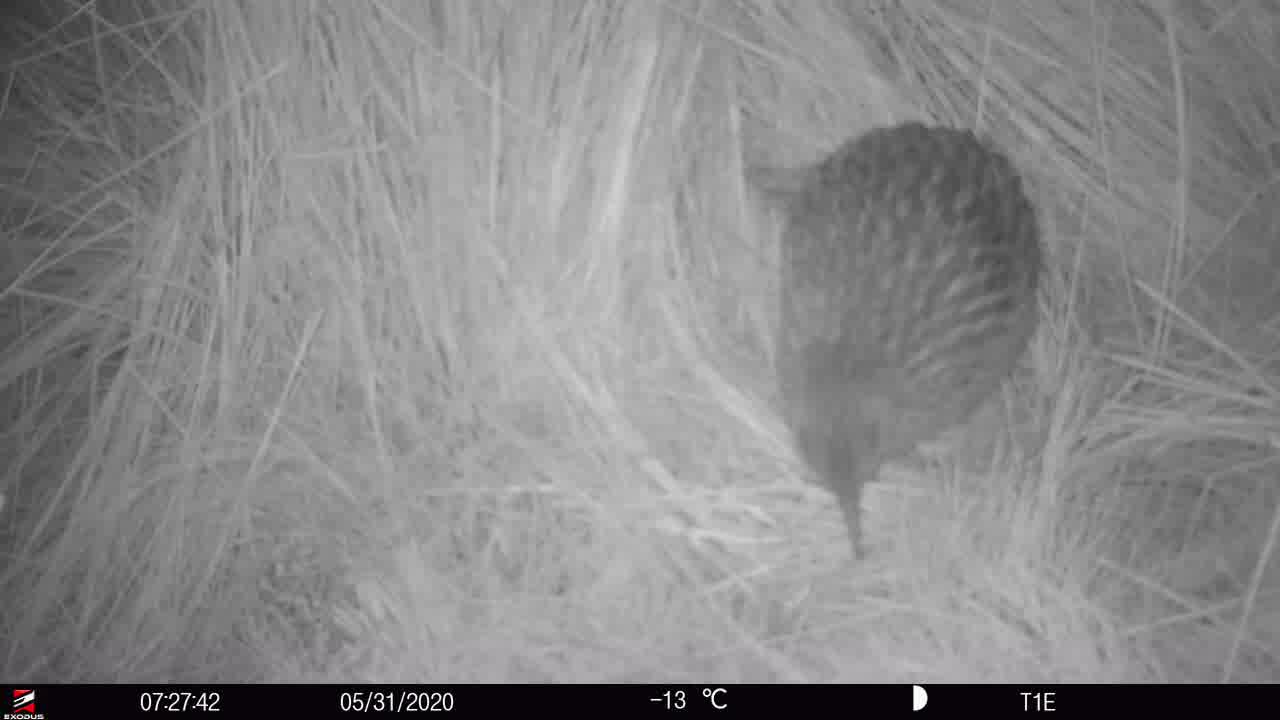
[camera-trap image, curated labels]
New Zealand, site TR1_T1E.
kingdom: Animalia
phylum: Chordata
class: Aves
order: Gruiformes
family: Rallidae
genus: Gallirallus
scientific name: Gallirallus australis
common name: weka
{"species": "weka (Gallirallus australis)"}